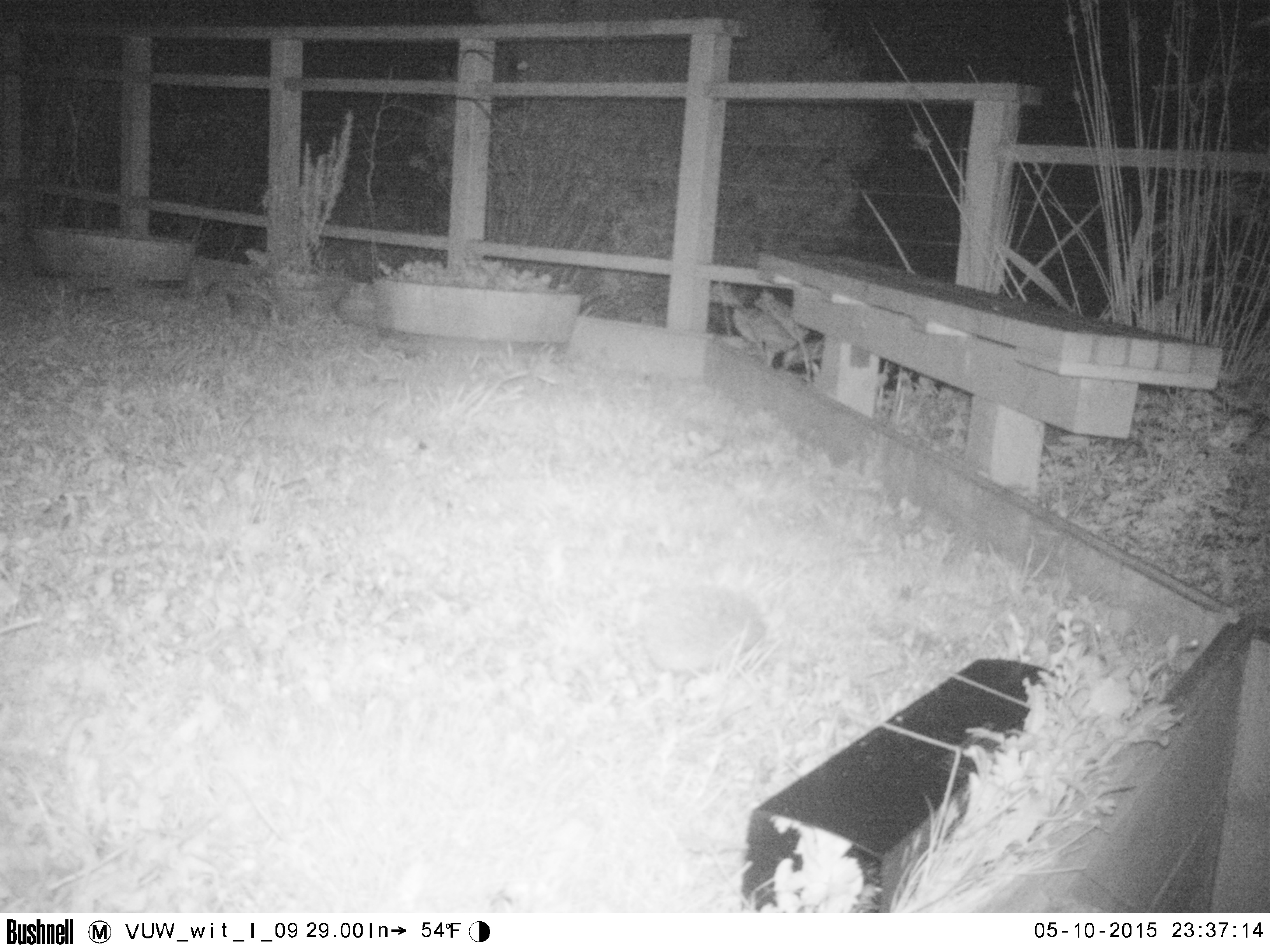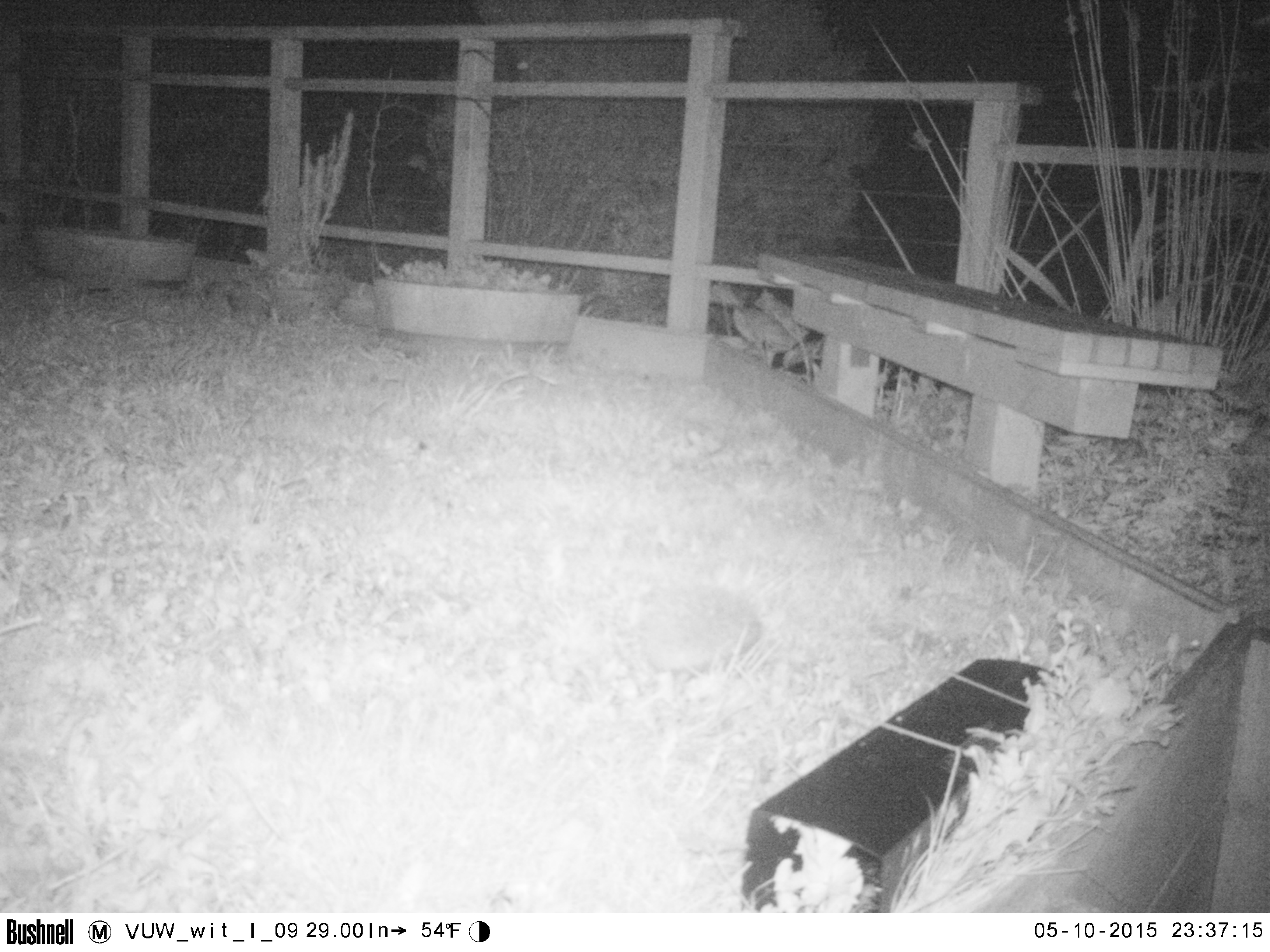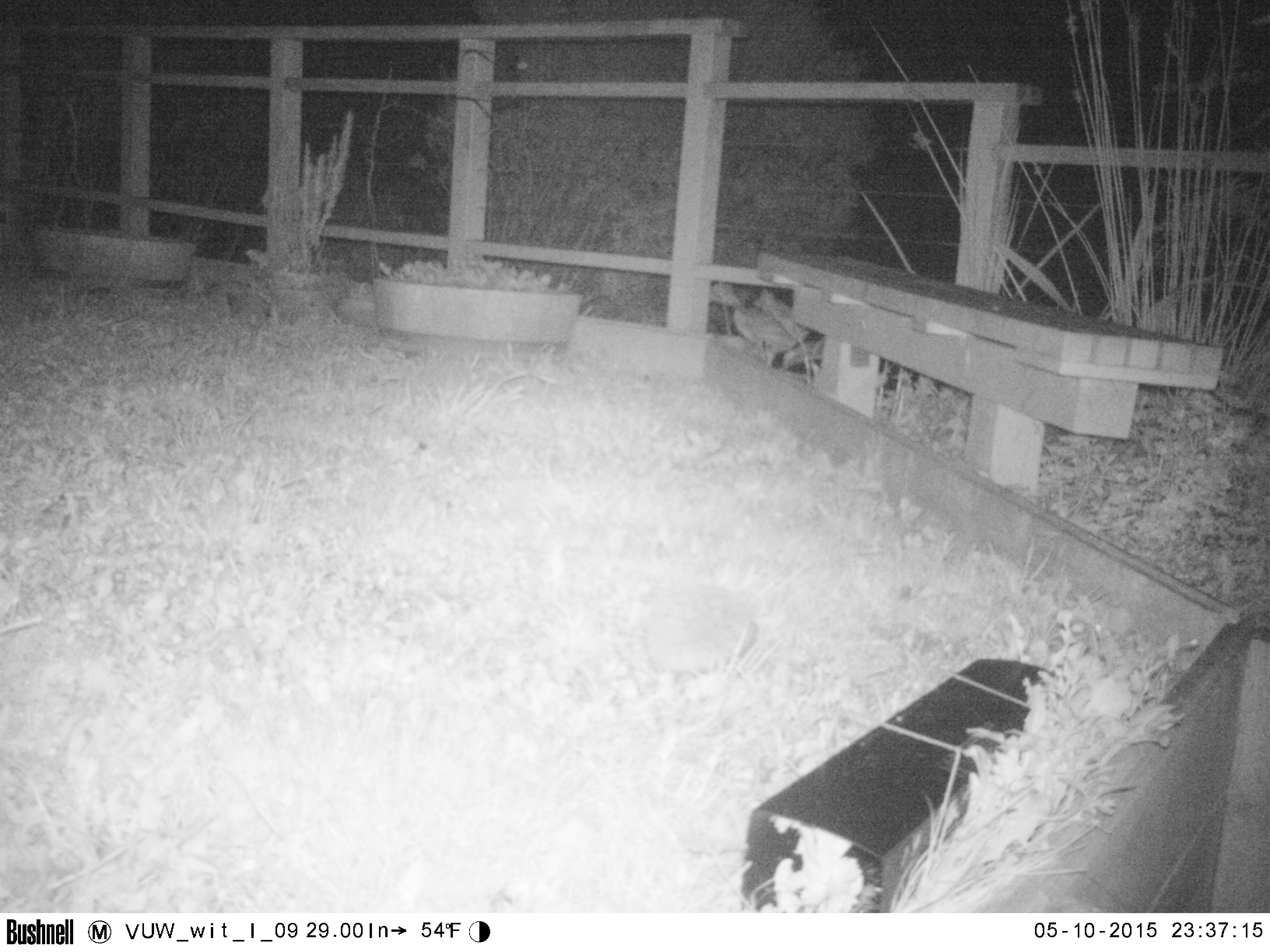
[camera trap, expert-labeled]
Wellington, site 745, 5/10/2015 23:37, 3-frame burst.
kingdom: Animalia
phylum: Chordata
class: Mammalia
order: Eulipotyphla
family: Erinaceidae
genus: Erinaceus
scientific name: Erinaceus europaeus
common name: hedgehog